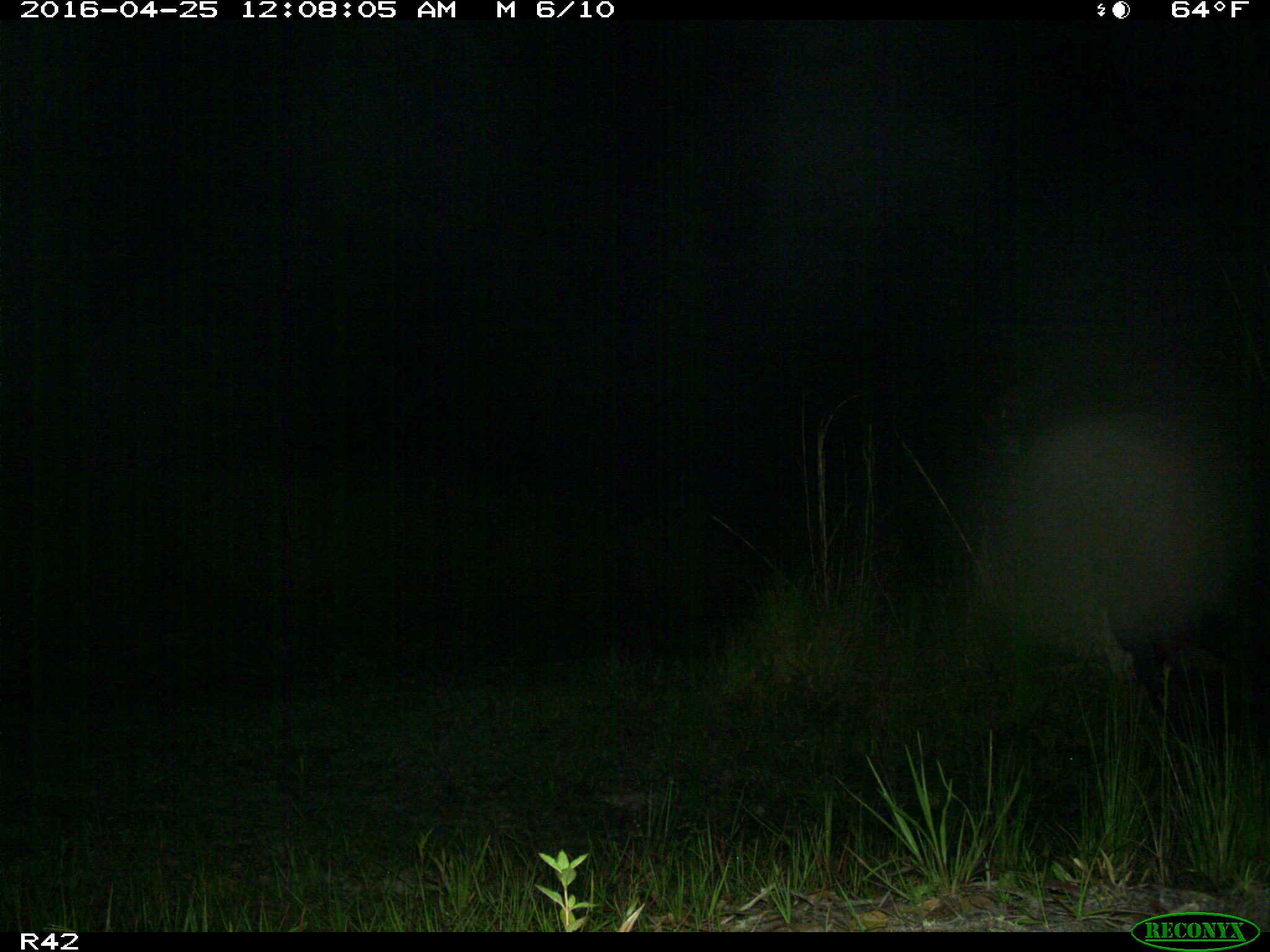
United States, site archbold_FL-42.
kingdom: Animalia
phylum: Chordata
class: Mammalia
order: Artiodactyla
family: Bovidae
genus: Bos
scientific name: Bos taurus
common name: domestic cow